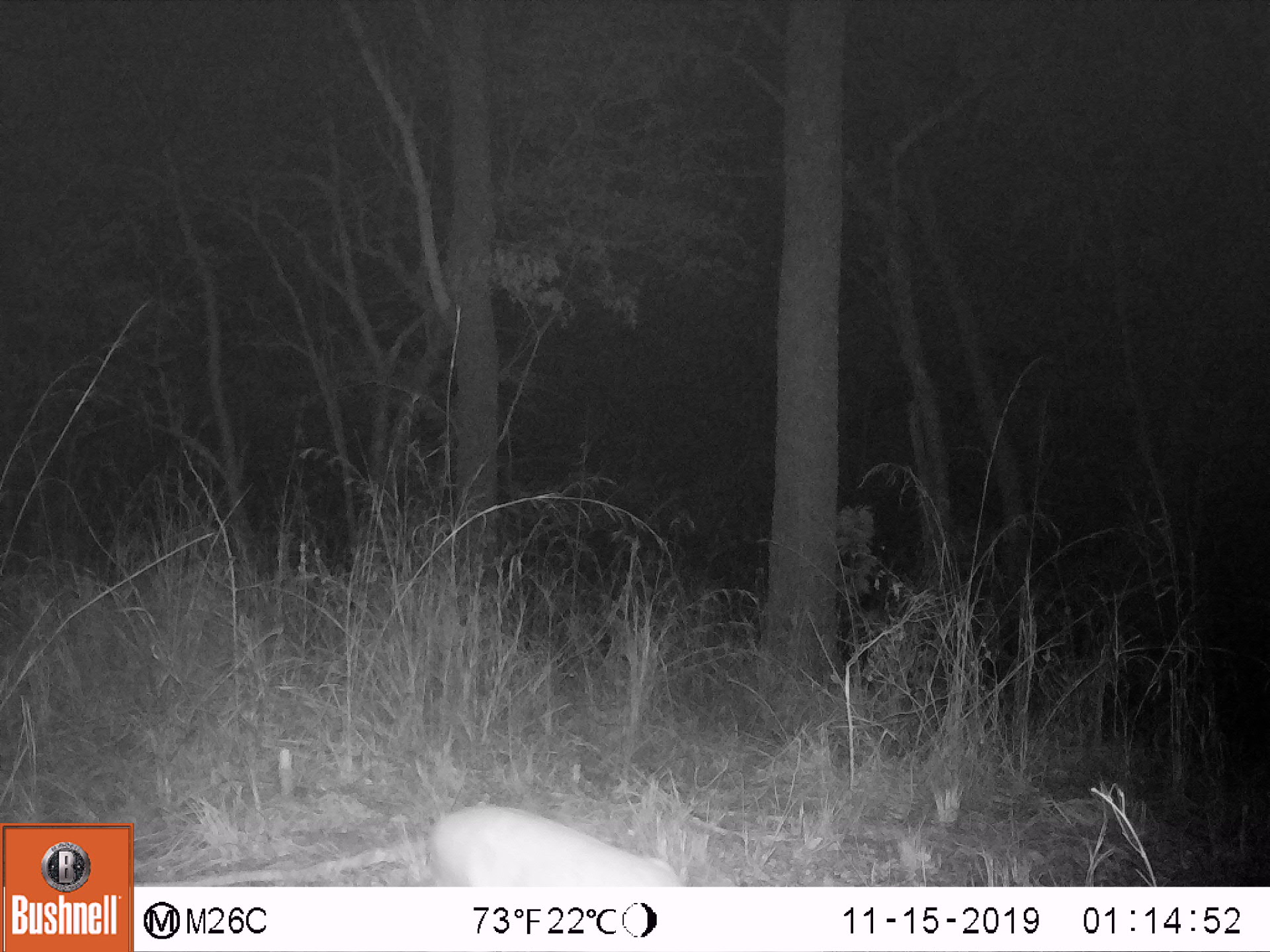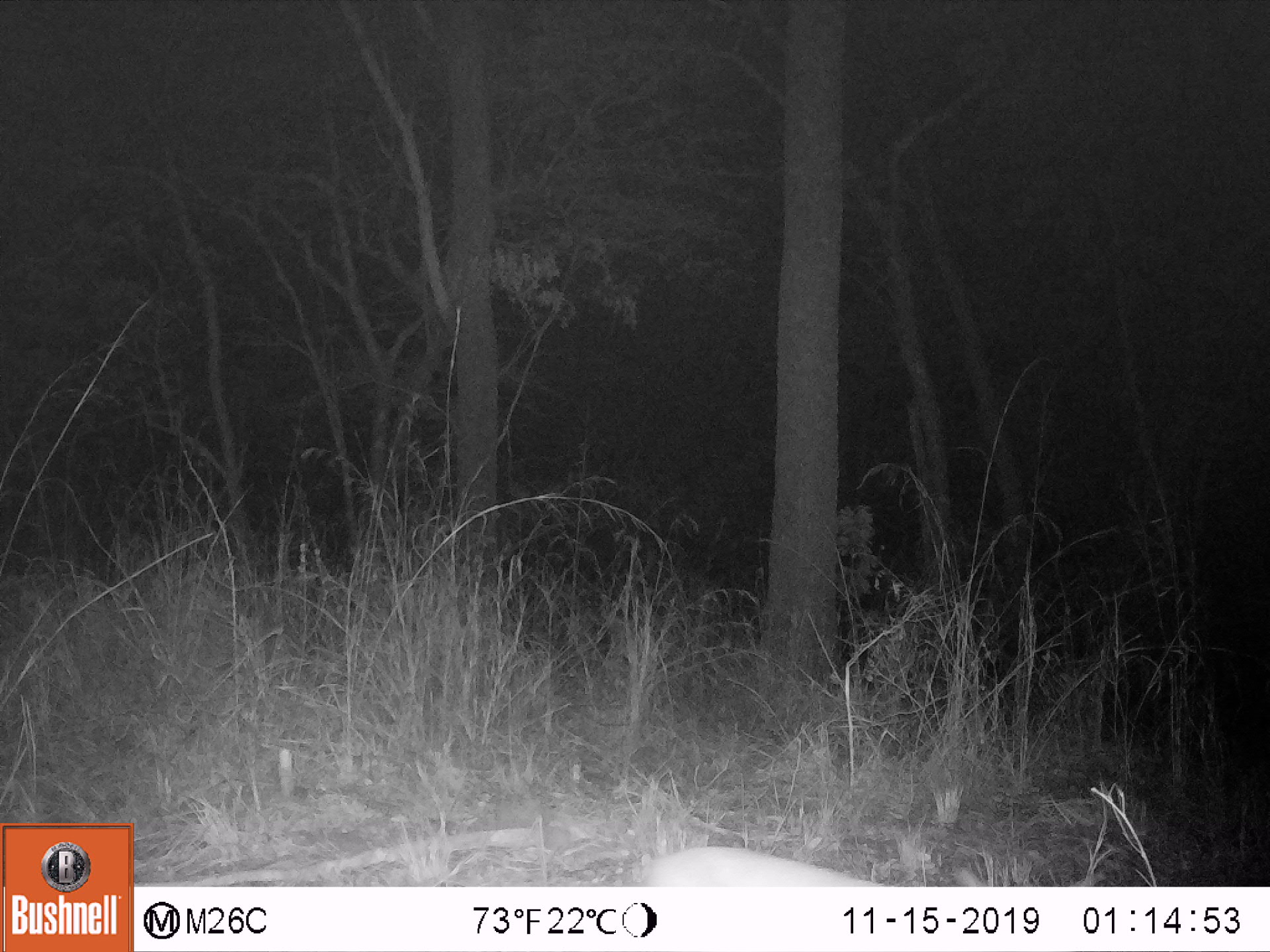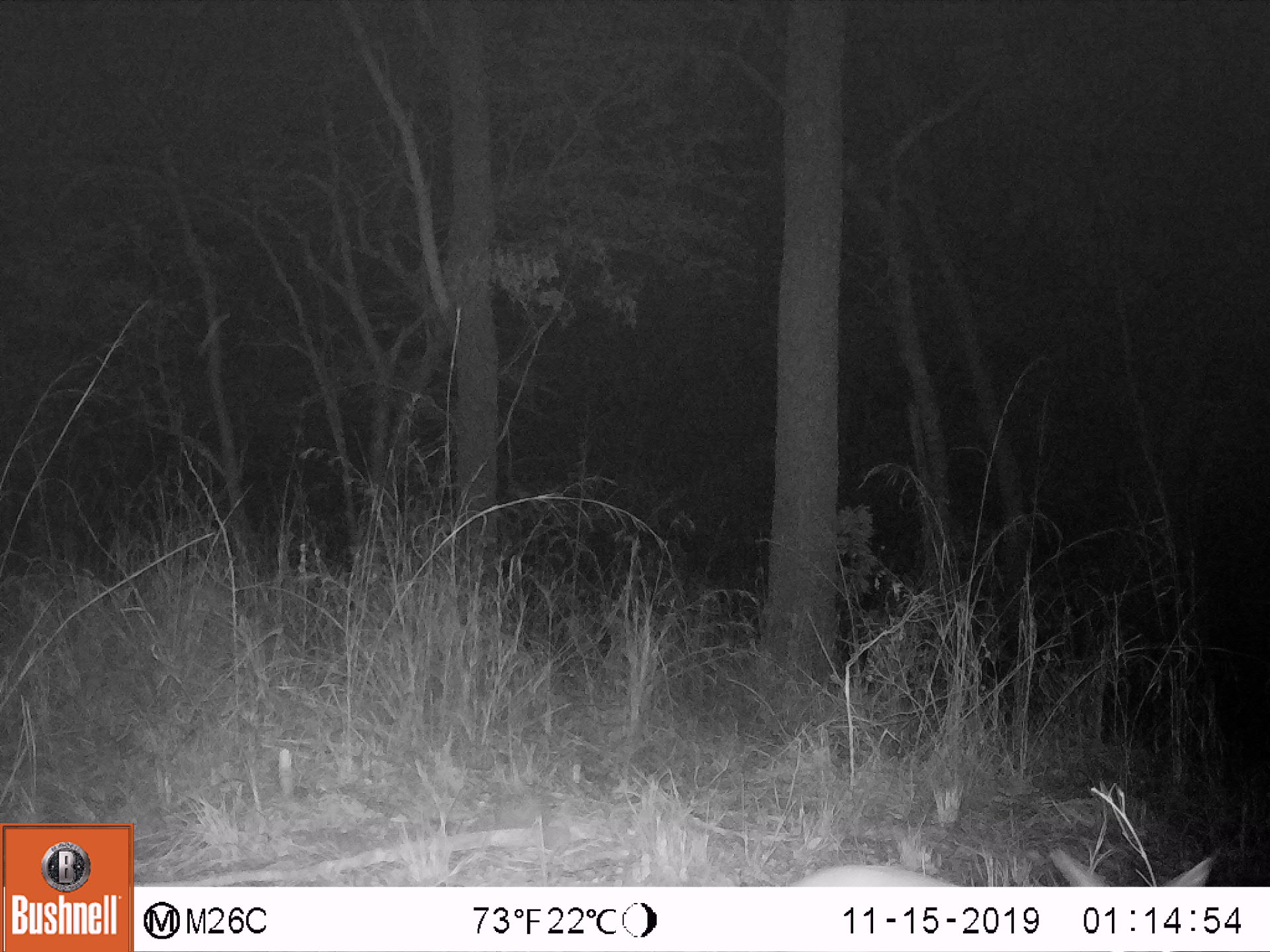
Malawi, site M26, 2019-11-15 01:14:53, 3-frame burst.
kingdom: Animalia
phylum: Chordata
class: Mammalia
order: Artiodactyla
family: Bovidae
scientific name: Antilopinae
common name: small antelope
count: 1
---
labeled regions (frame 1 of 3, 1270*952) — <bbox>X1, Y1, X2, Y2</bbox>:
small antelope: <bbox>397, 783, 750, 886</bbox>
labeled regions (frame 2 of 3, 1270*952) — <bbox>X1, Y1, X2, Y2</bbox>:
small antelope: <bbox>617, 822, 1109, 885</bbox>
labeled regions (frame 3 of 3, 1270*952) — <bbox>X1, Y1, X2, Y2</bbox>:
small antelope: <bbox>749, 836, 1223, 886</bbox>